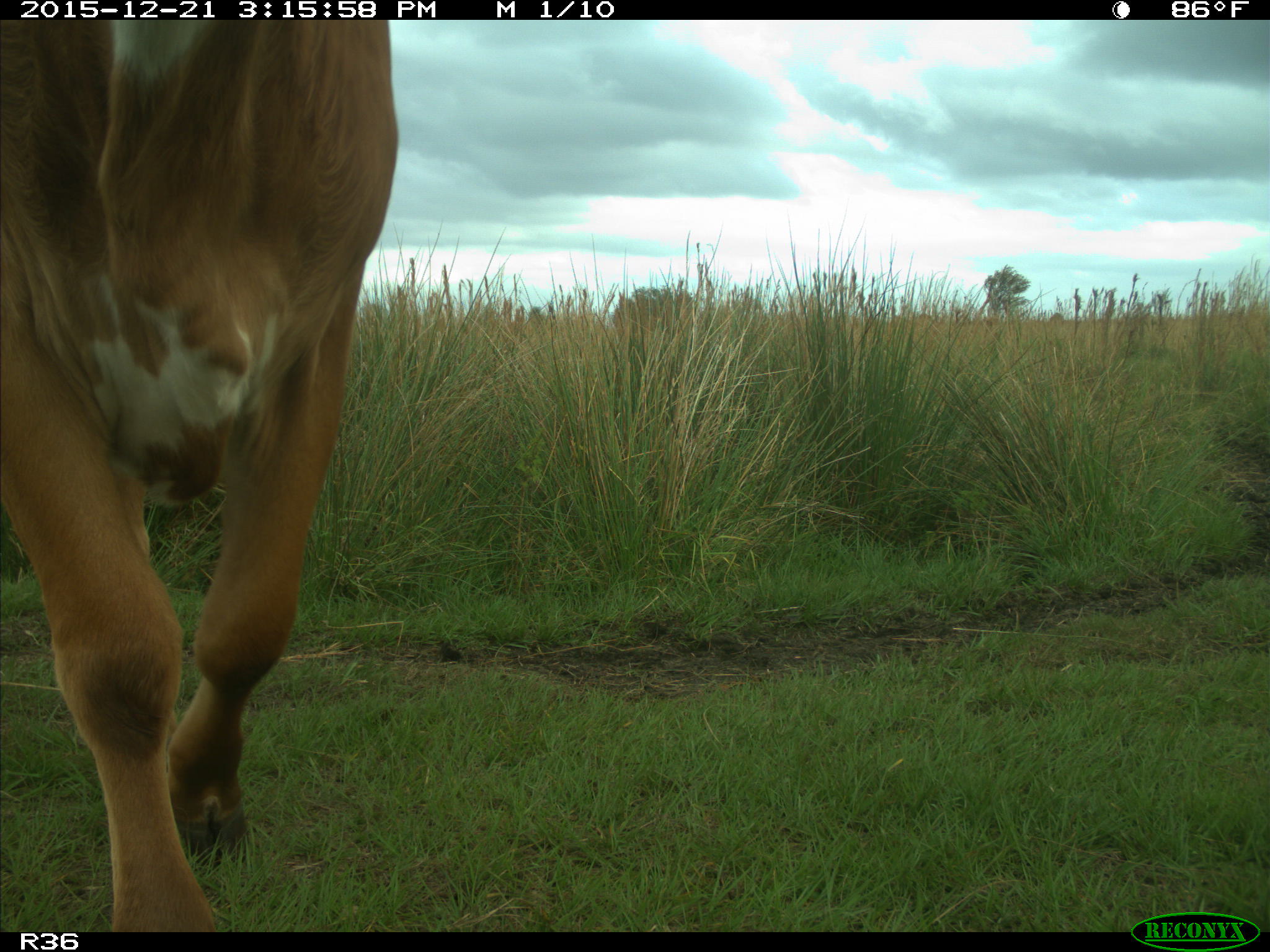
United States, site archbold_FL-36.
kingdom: Animalia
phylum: Chordata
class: Mammalia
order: Artiodactyla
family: Bovidae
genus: Bos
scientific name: Bos taurus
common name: domestic cow